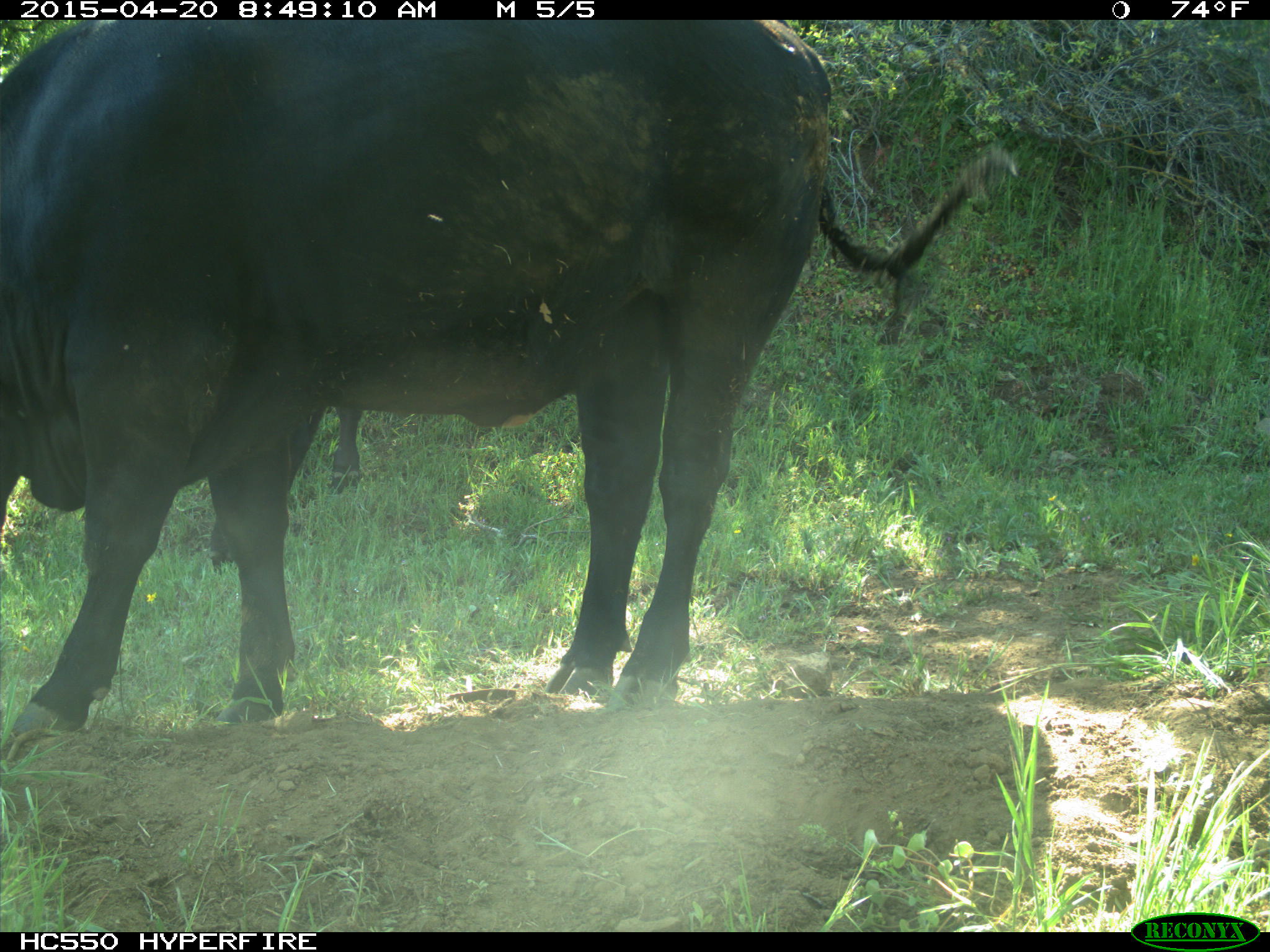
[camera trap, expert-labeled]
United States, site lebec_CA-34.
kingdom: Animalia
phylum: Chordata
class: Mammalia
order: Artiodactyla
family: Bovidae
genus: Bos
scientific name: Bos taurus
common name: domestic cow